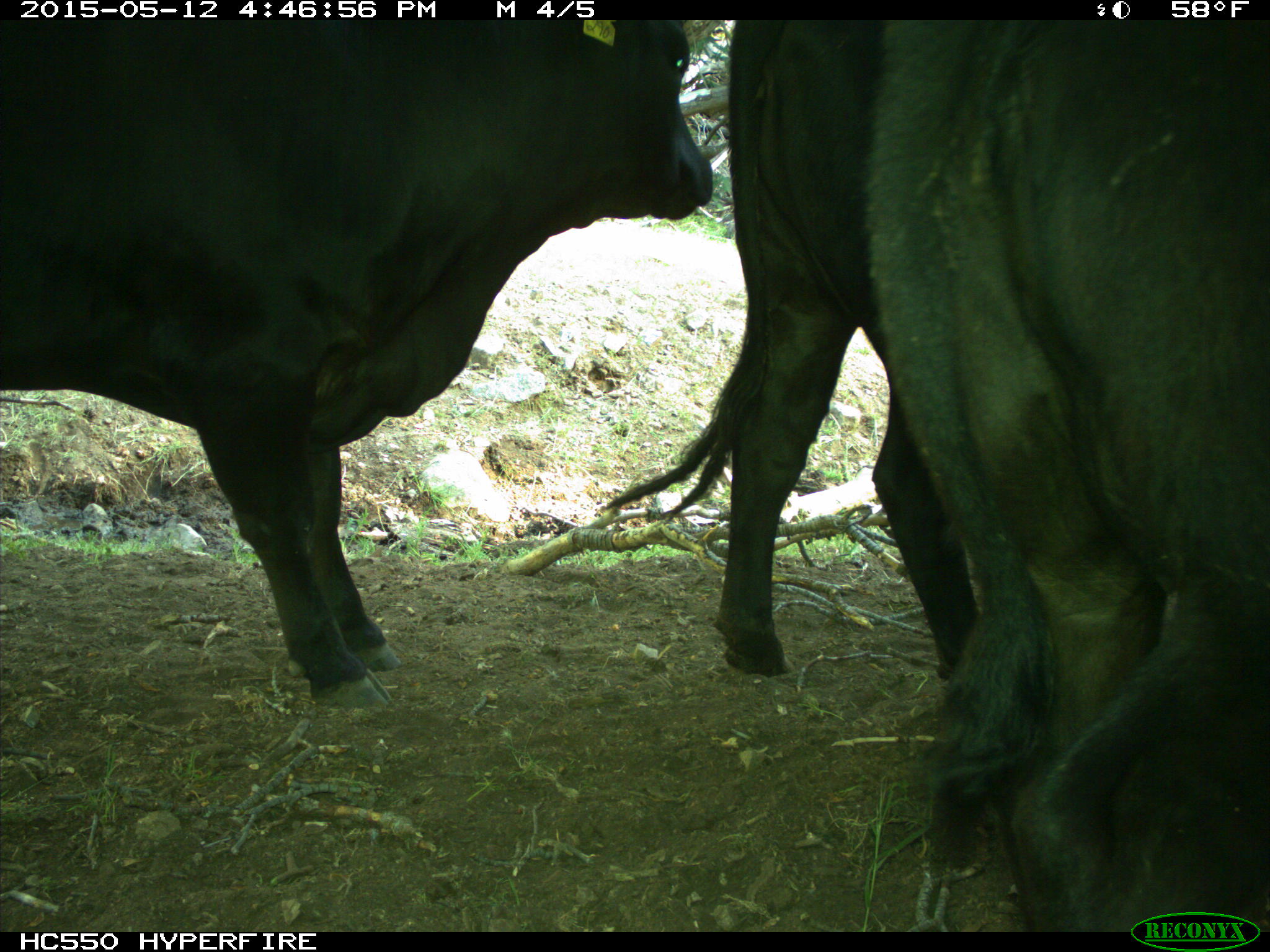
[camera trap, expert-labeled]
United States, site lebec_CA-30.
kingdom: Animalia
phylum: Chordata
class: Mammalia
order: Artiodactyla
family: Bovidae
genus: Bos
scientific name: Bos taurus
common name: domestic cow